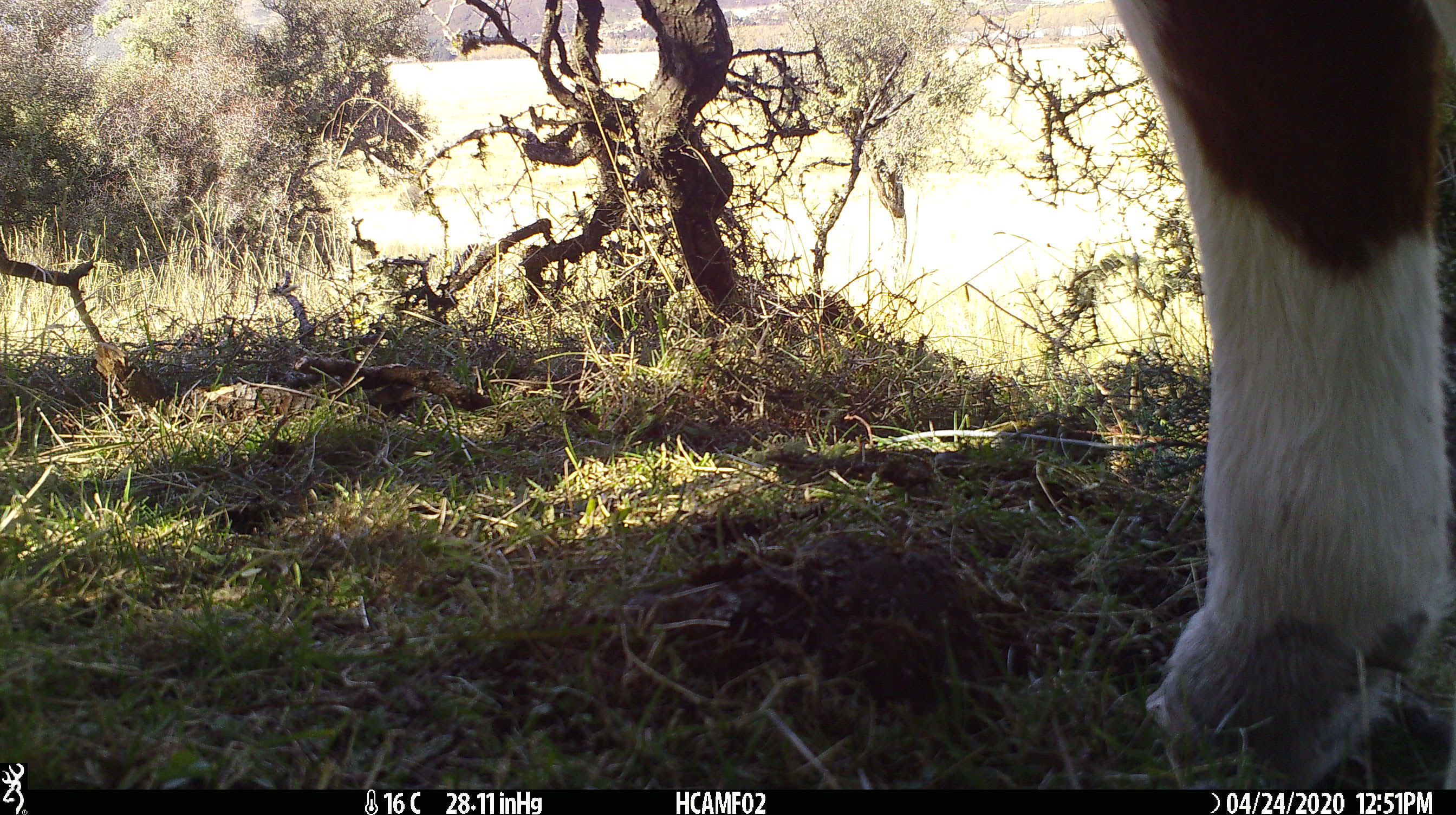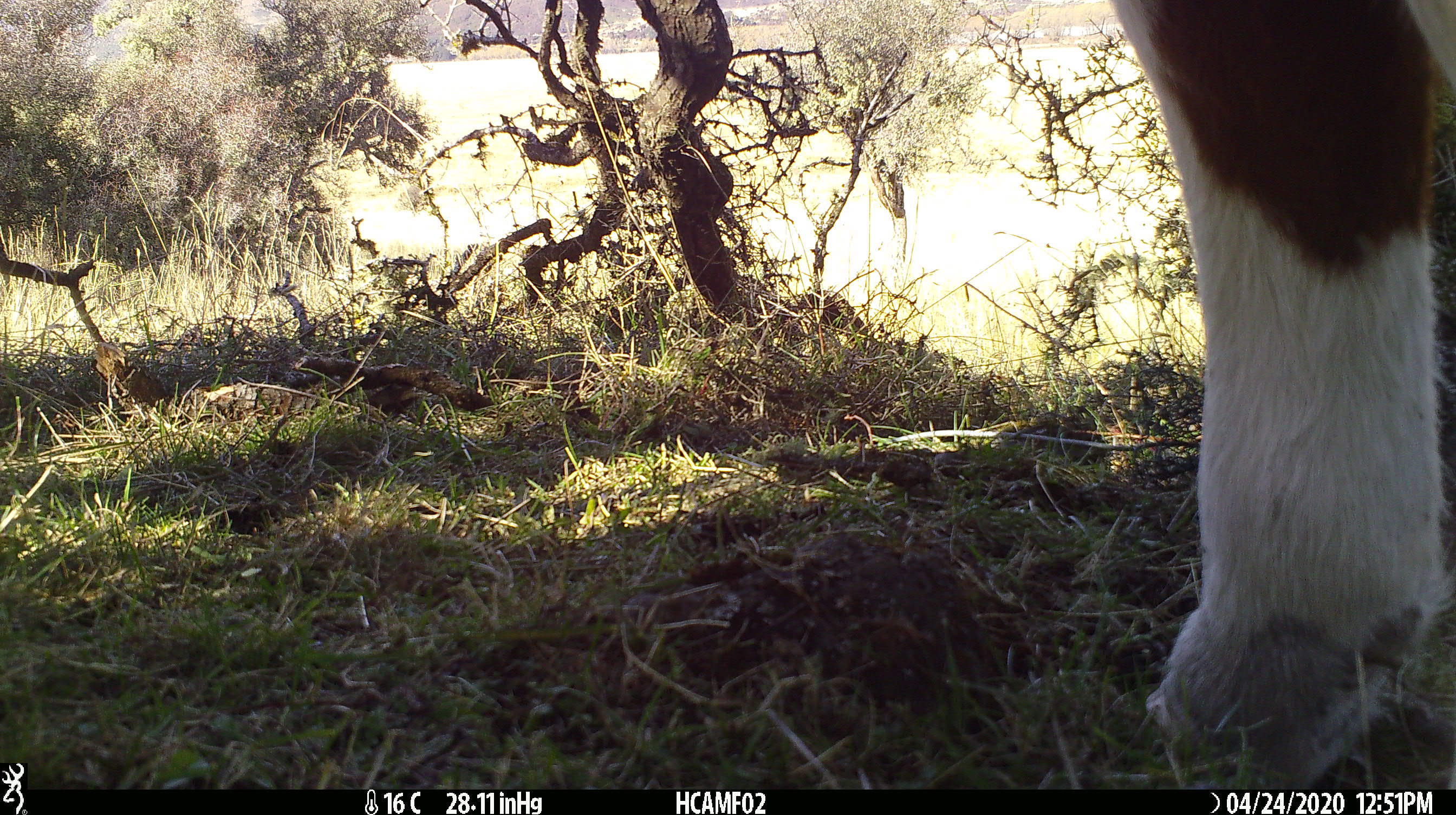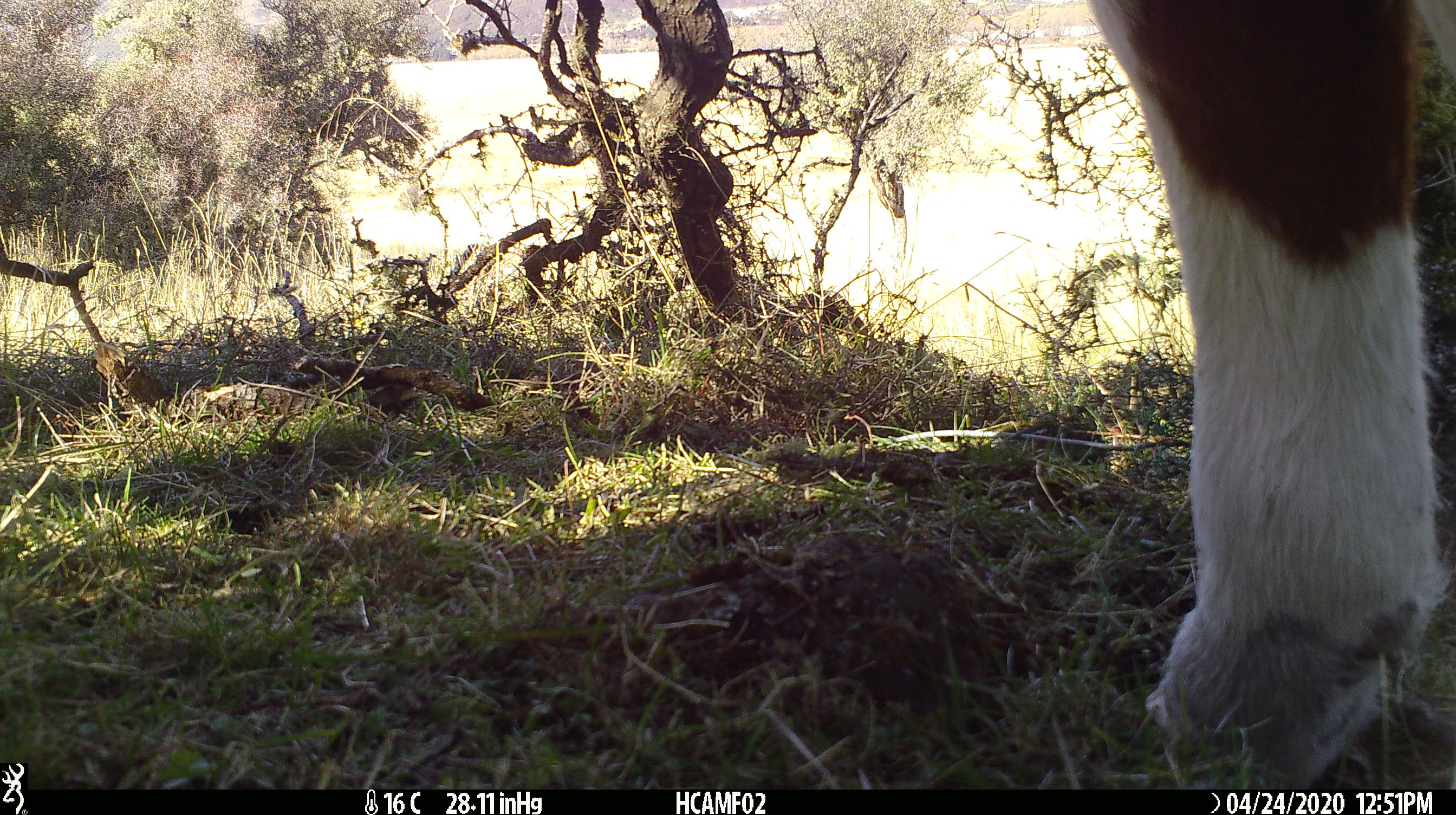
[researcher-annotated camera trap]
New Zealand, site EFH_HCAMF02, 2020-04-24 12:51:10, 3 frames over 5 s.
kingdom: Animalia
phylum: Chordata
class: Mammalia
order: Artiodactyla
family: Bovidae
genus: Bos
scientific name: Bos taurus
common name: domestic cow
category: cow